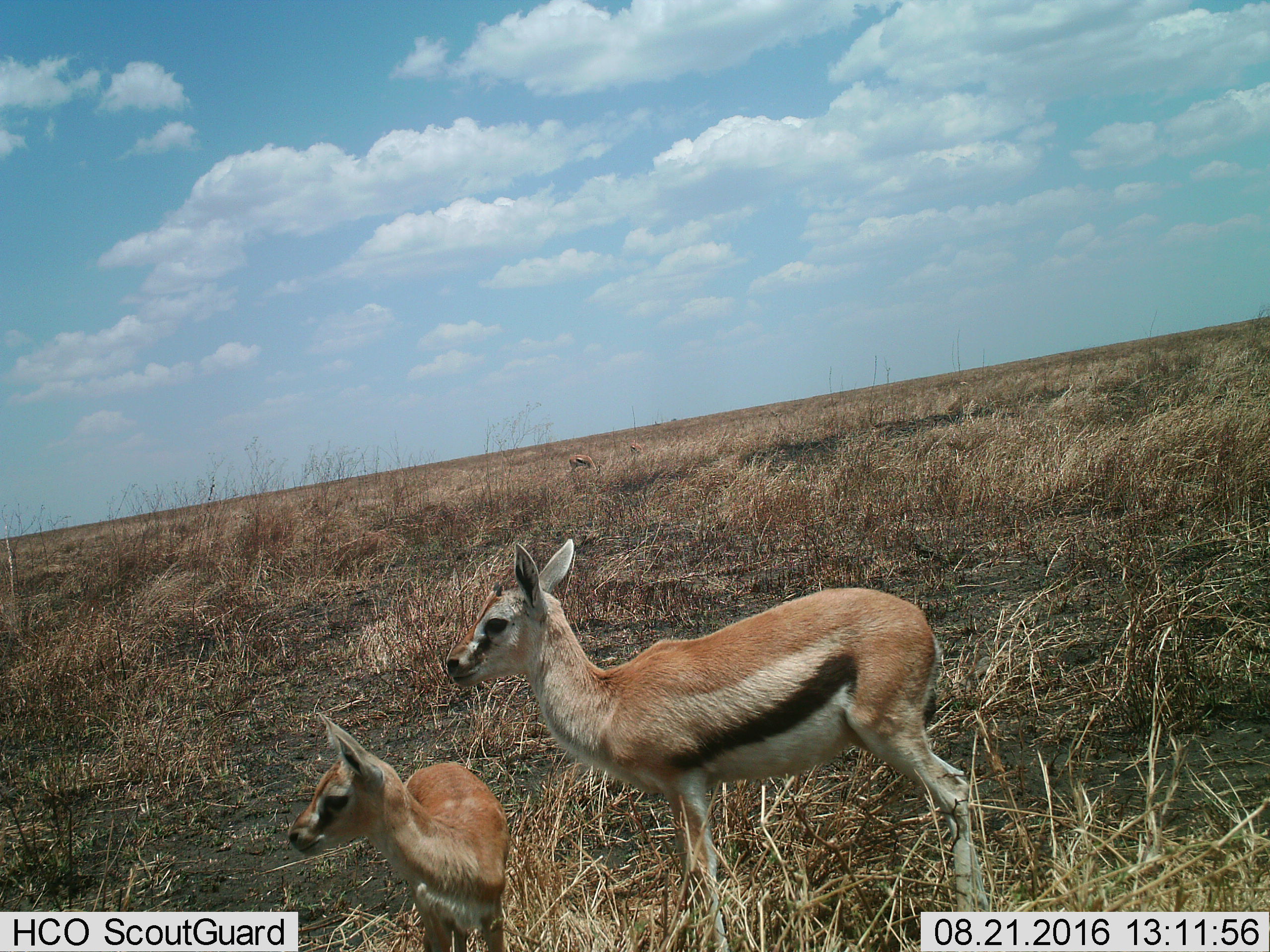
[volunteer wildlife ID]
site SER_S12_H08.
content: unidentified animal